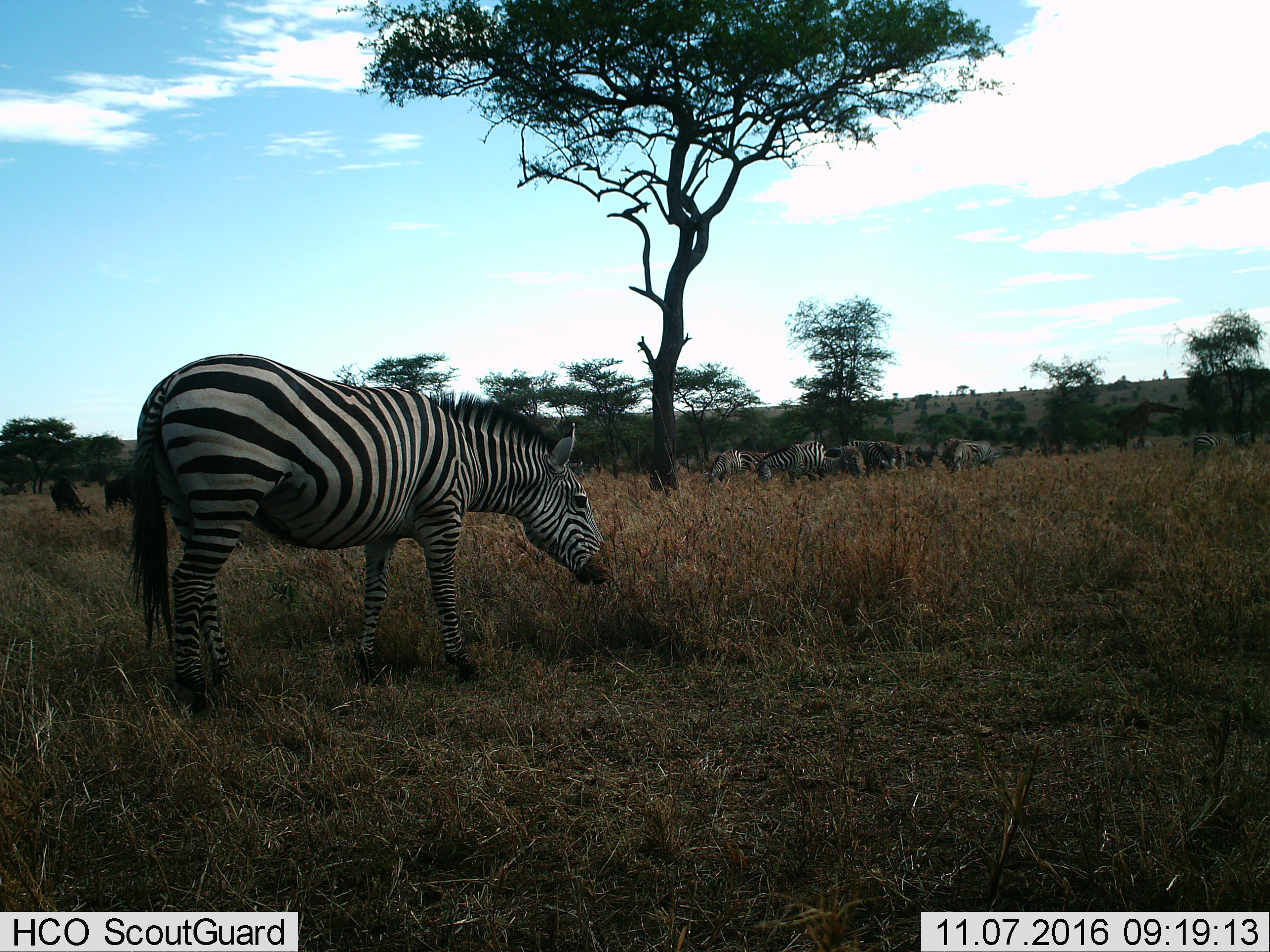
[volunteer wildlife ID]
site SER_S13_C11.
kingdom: Animalia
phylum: Chordata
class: Mammalia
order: Perissodactyla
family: Equidae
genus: Equus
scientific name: Equus quagga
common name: plains zebra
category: zebraplains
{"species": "zebraplains (plains zebra) (Equus quagga)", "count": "11-50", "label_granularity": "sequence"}